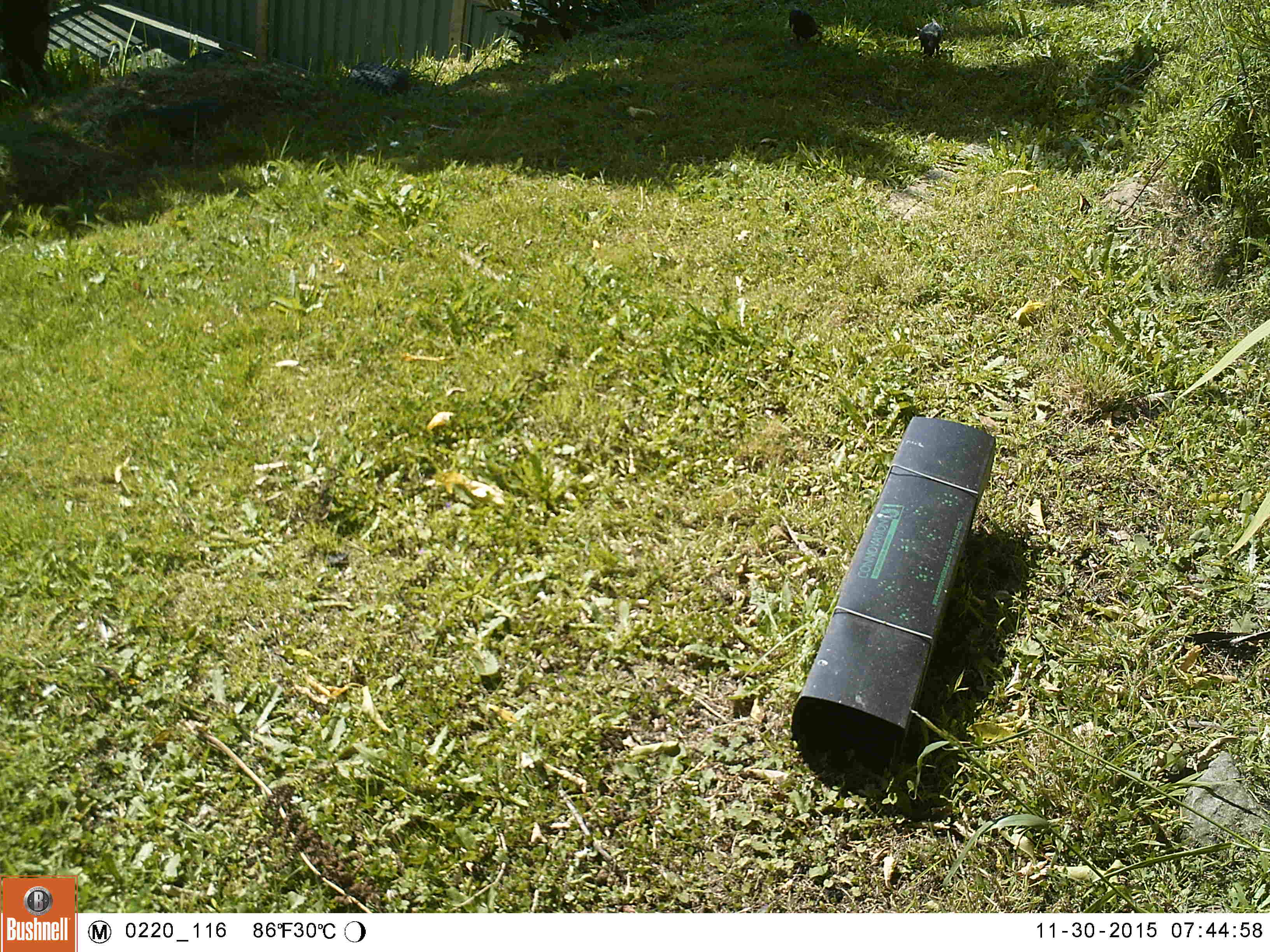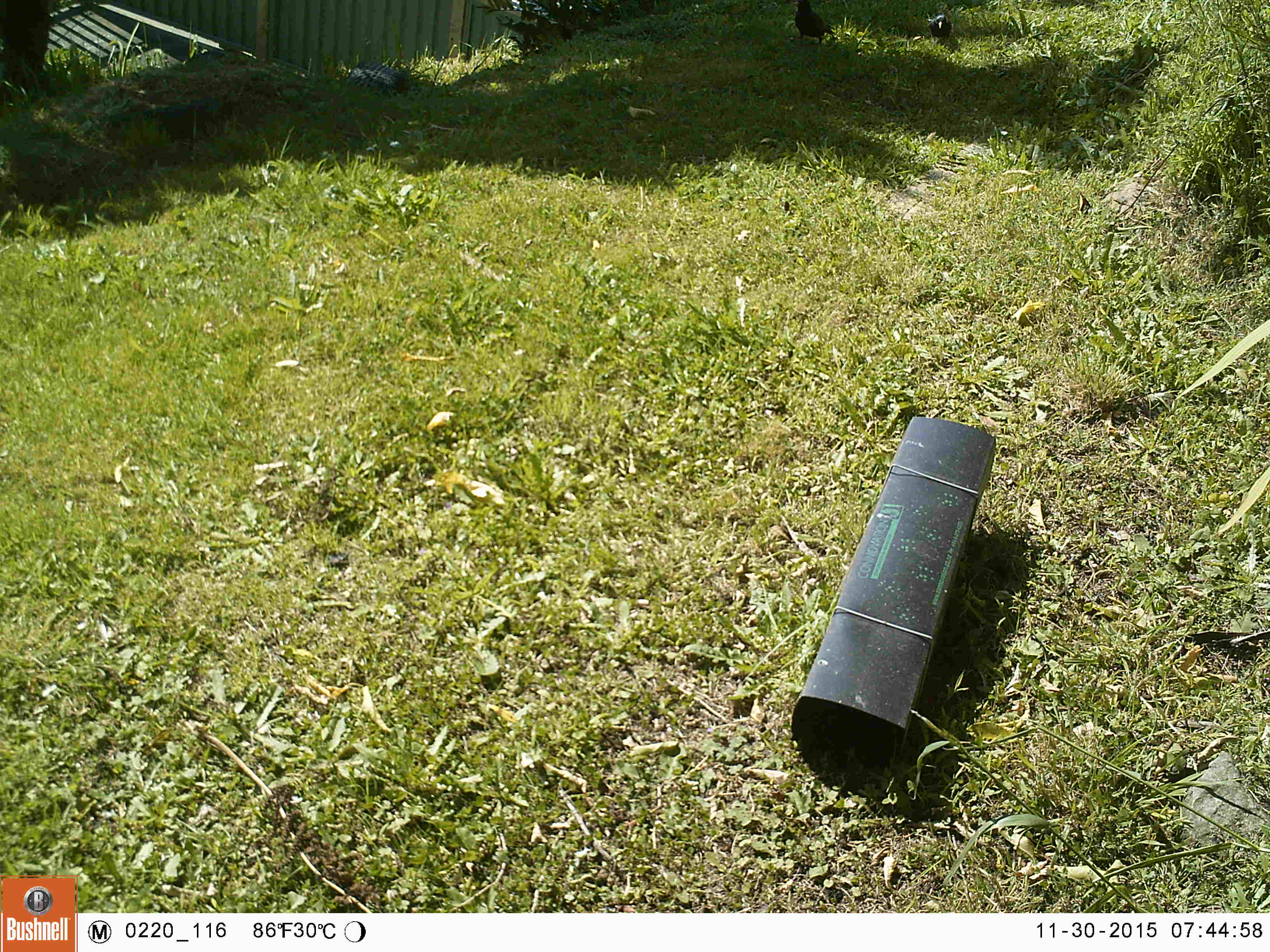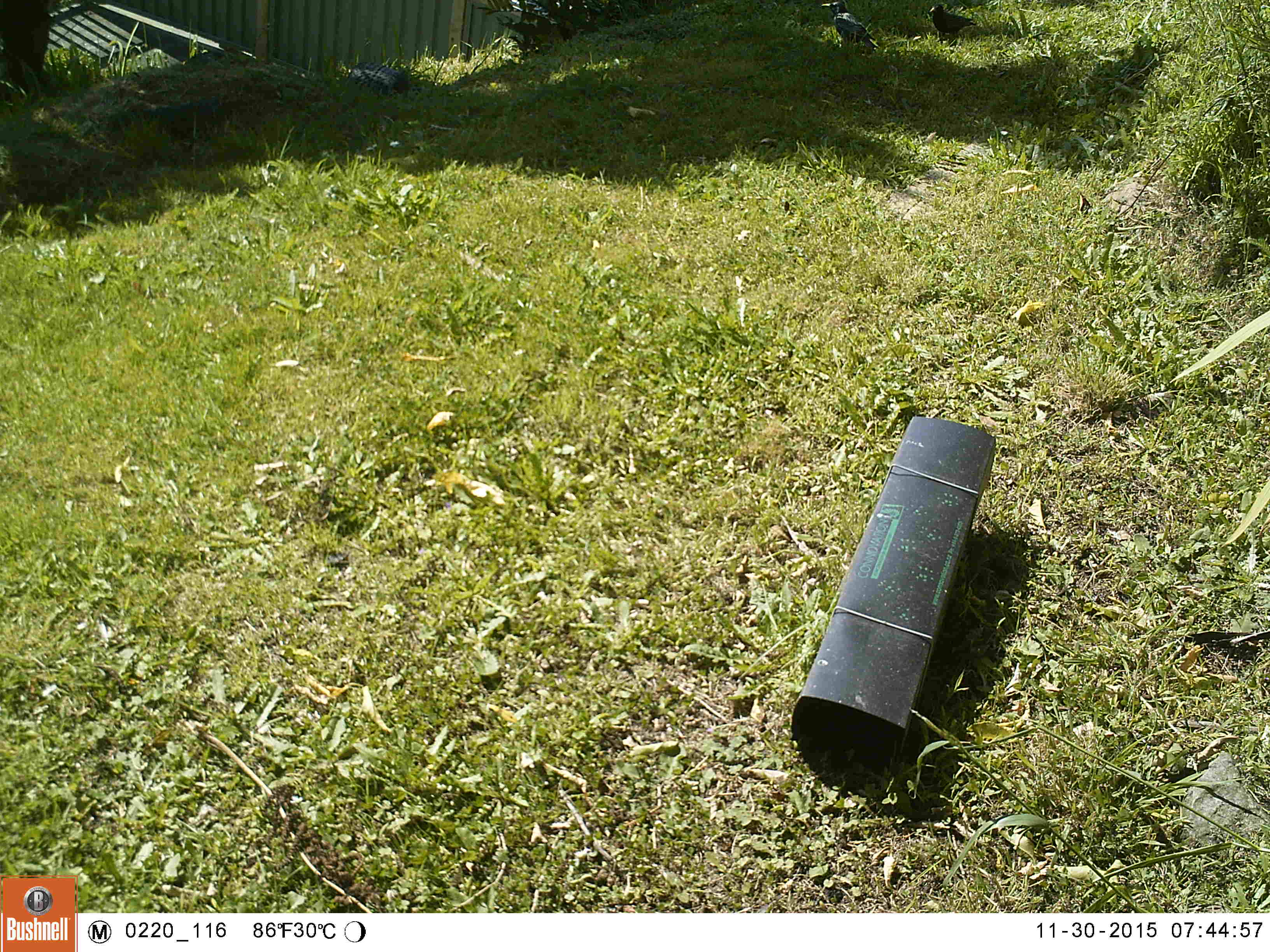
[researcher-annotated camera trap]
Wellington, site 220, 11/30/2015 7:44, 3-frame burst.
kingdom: Animalia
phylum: Chordata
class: Aves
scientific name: Aves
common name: bird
Bird (Aves).